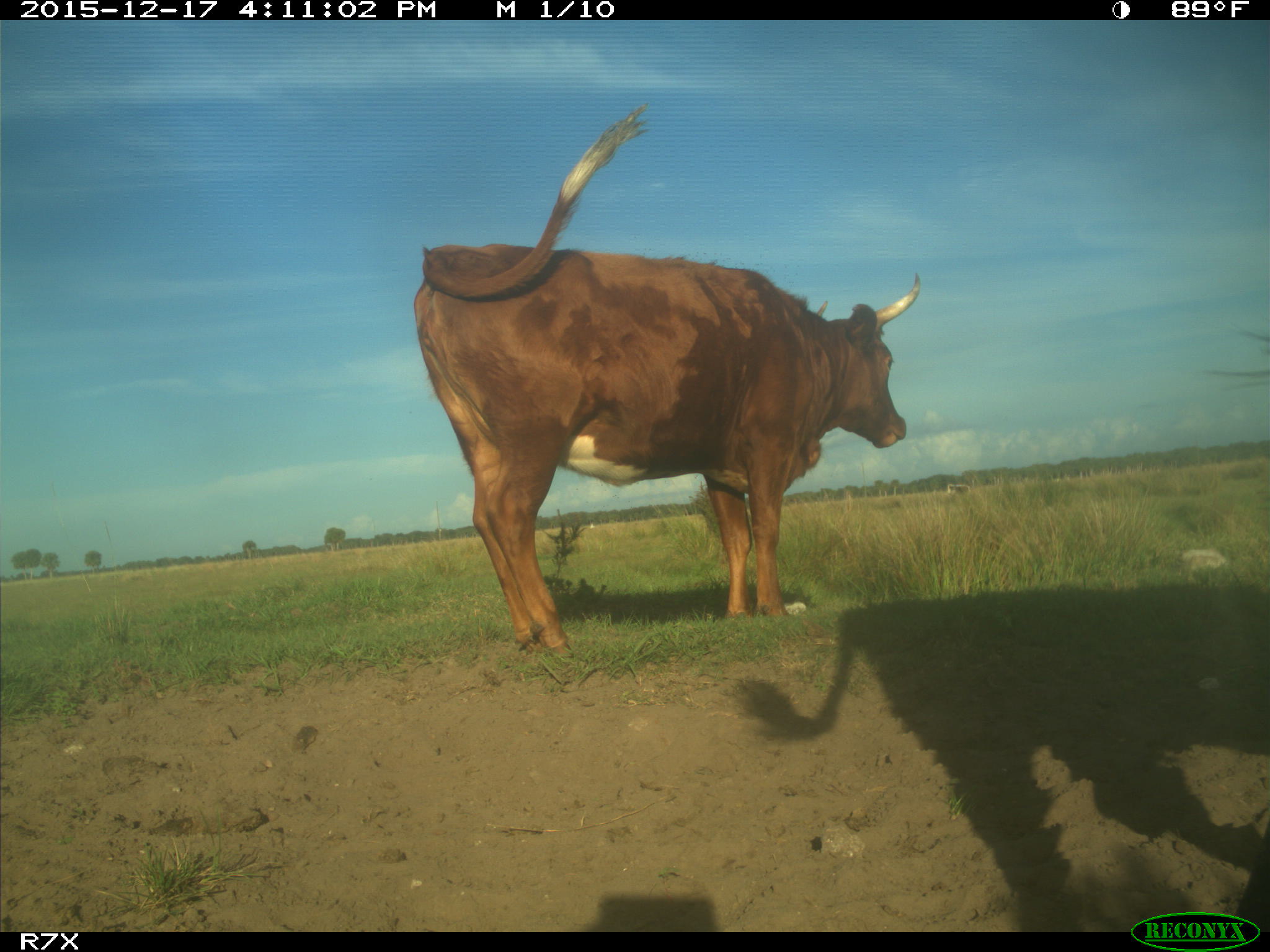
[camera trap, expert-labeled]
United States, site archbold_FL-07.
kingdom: Animalia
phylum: Chordata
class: Mammalia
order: Artiodactyla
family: Bovidae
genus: Bos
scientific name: Bos taurus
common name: domestic cow